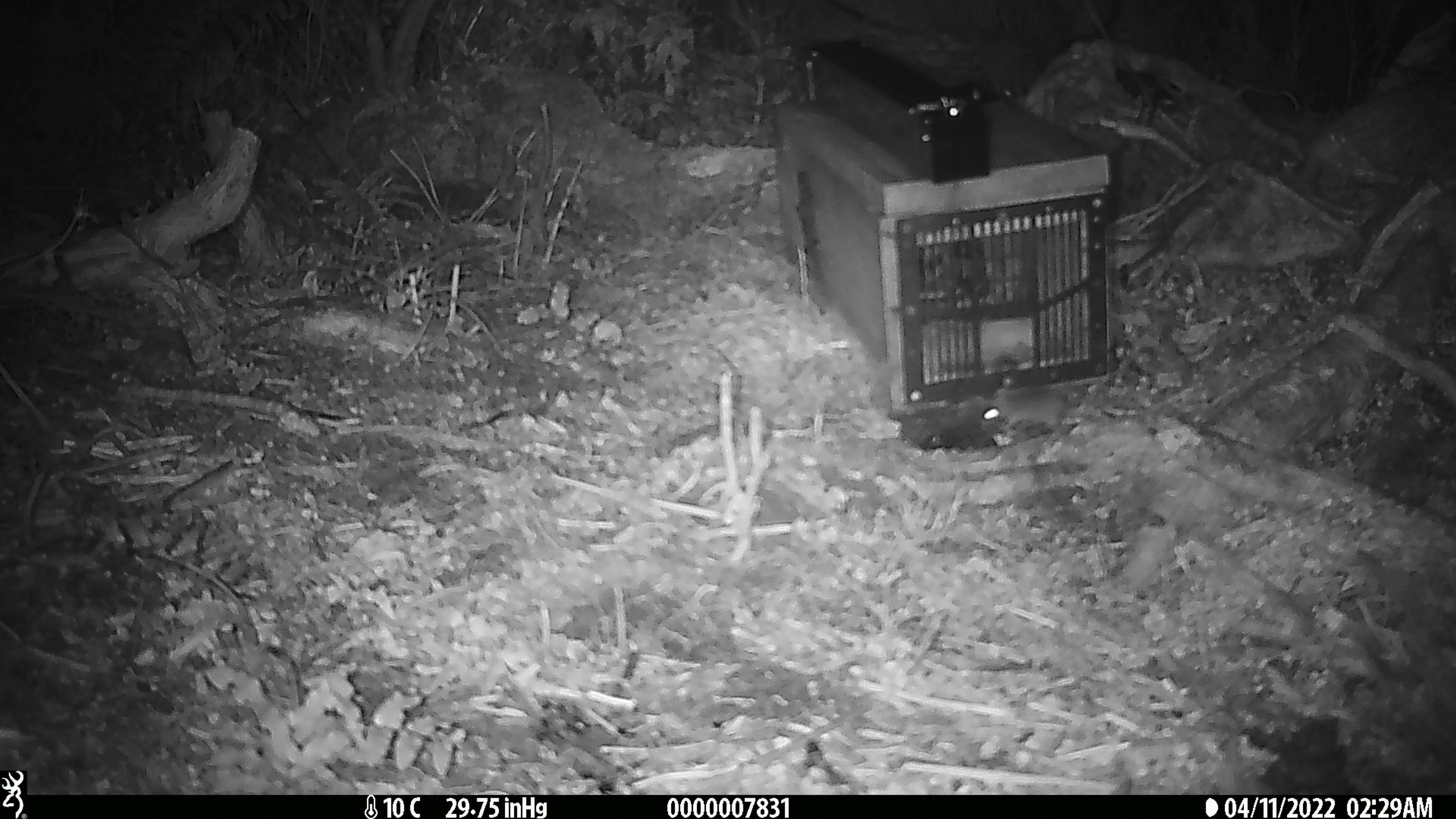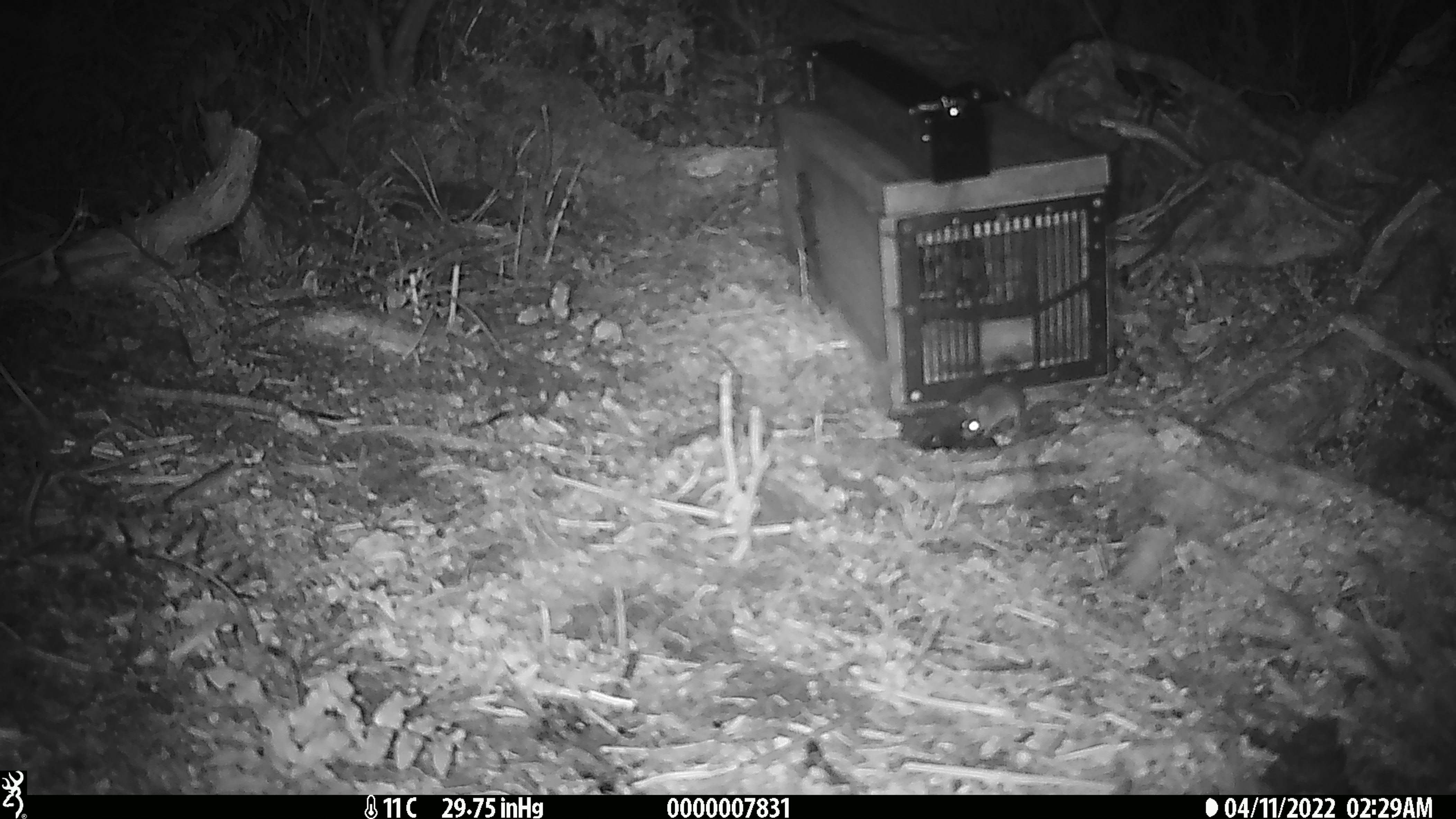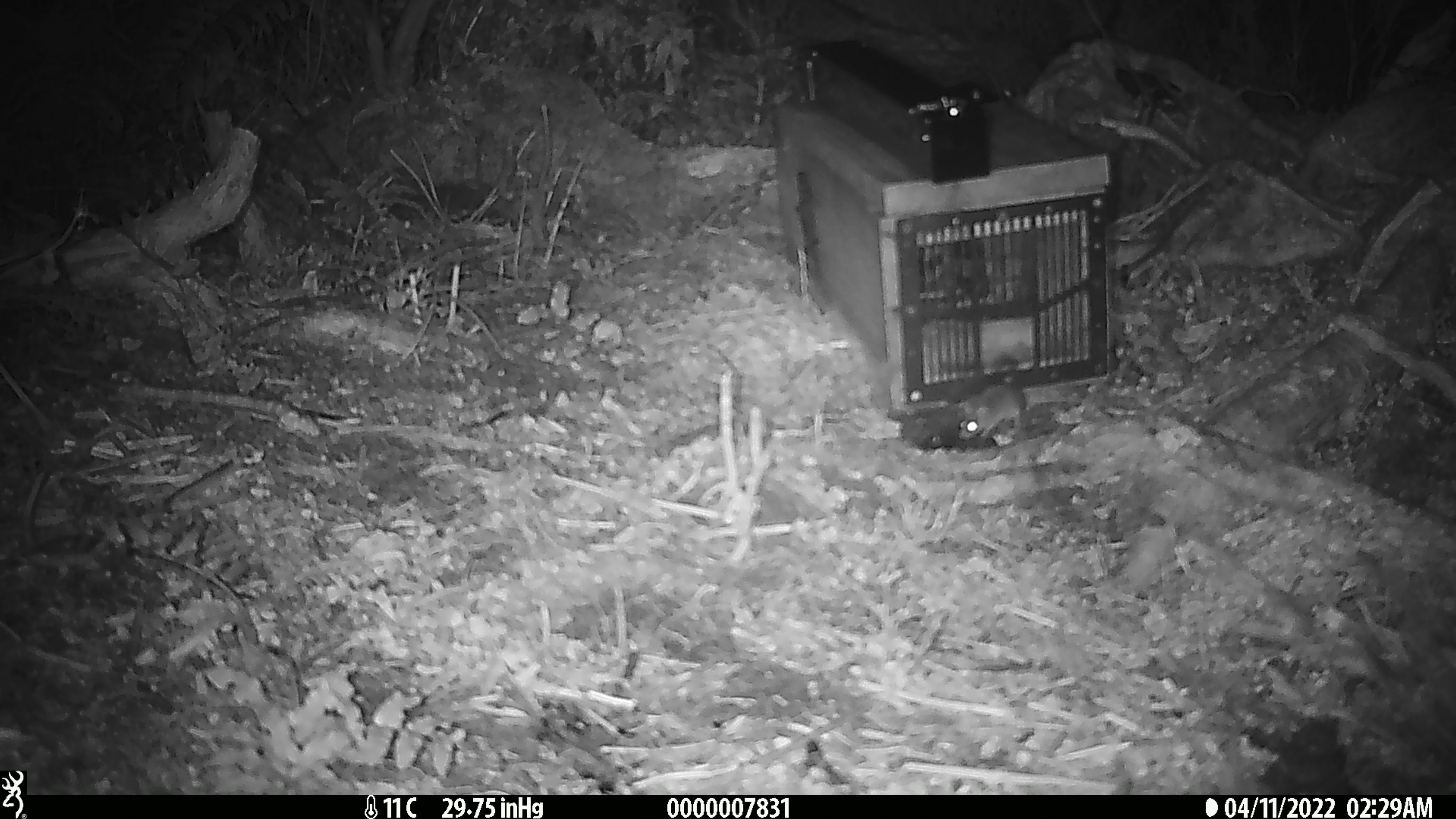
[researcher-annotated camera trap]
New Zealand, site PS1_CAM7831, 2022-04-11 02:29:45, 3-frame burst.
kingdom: Animalia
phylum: Chordata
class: Mammalia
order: Rodentia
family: Muridae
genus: Mus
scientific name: Mus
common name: mouse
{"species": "mouse (Mus)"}